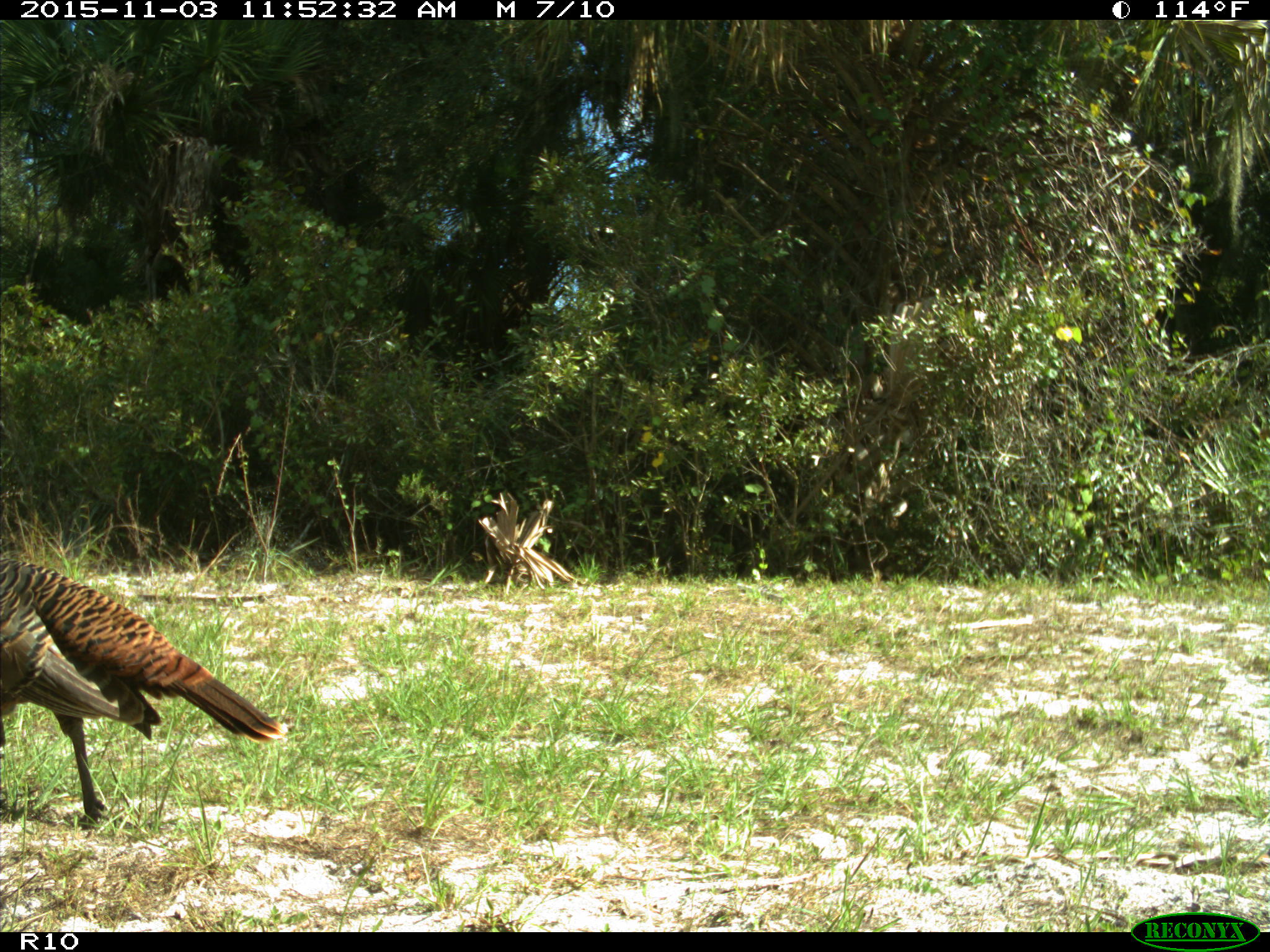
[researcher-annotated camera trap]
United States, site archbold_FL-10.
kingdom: Animalia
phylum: Chordata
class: Aves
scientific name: Aves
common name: birds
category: unidentified bird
Unidentified bird (birds) (Aves).